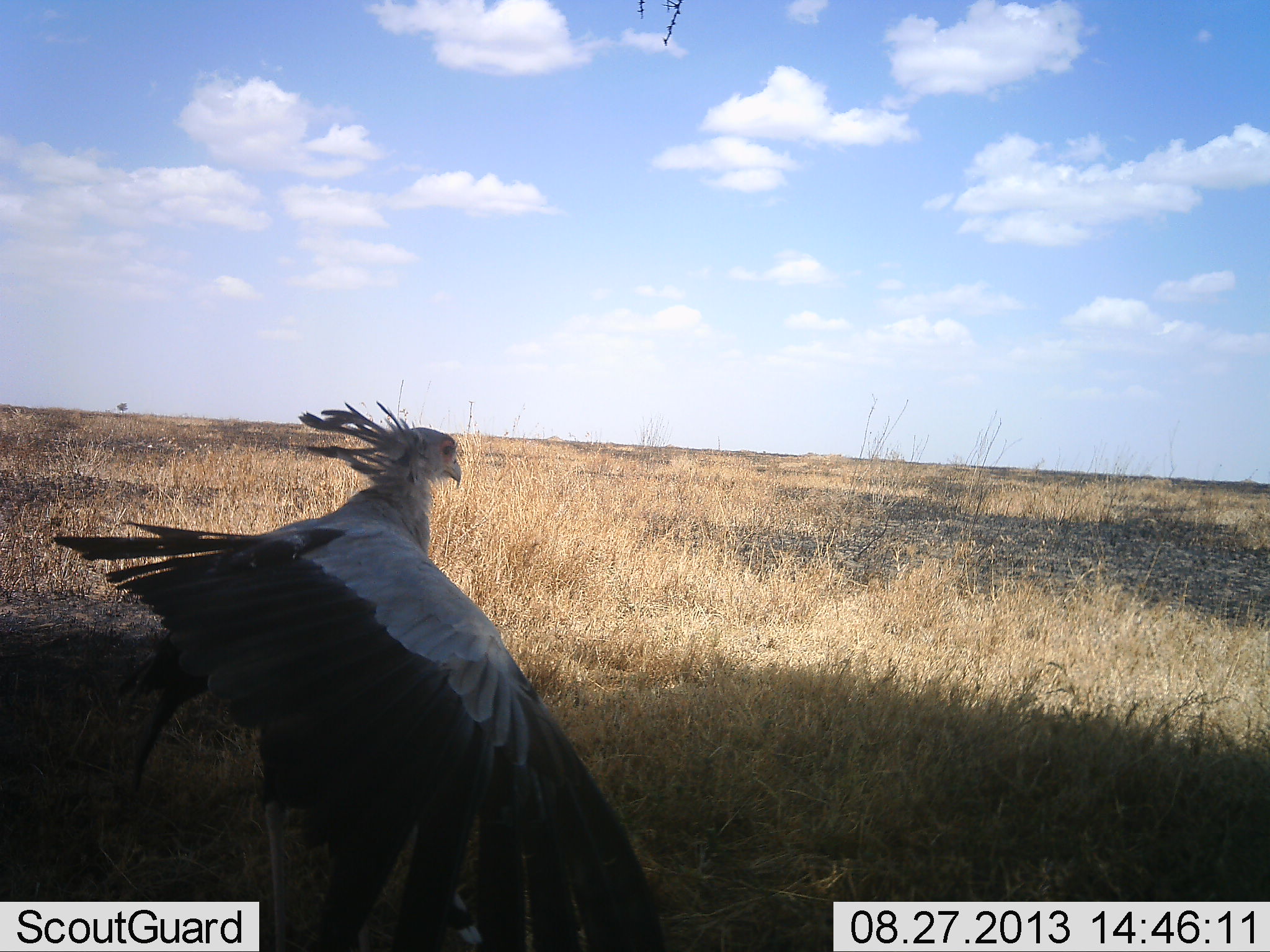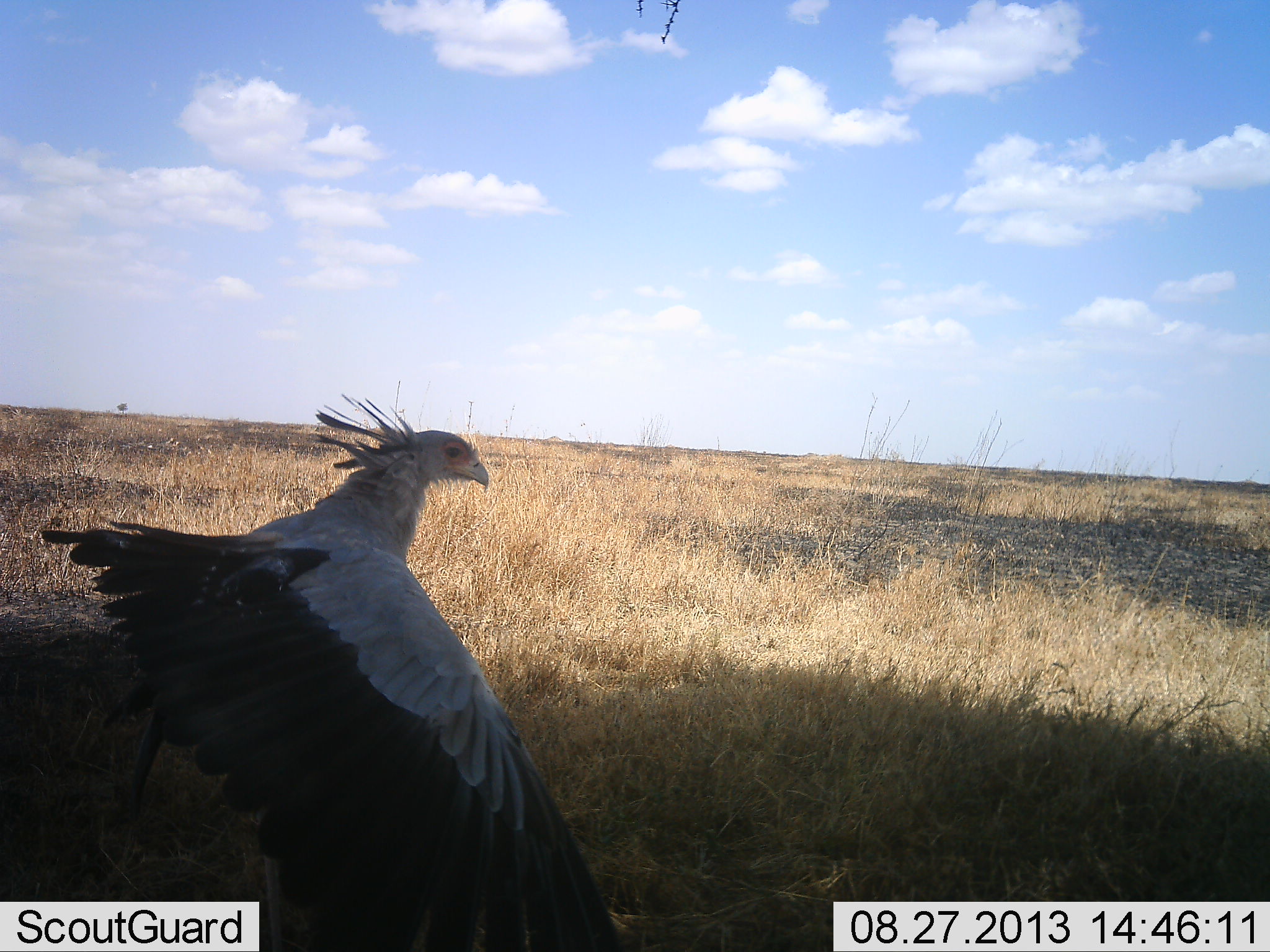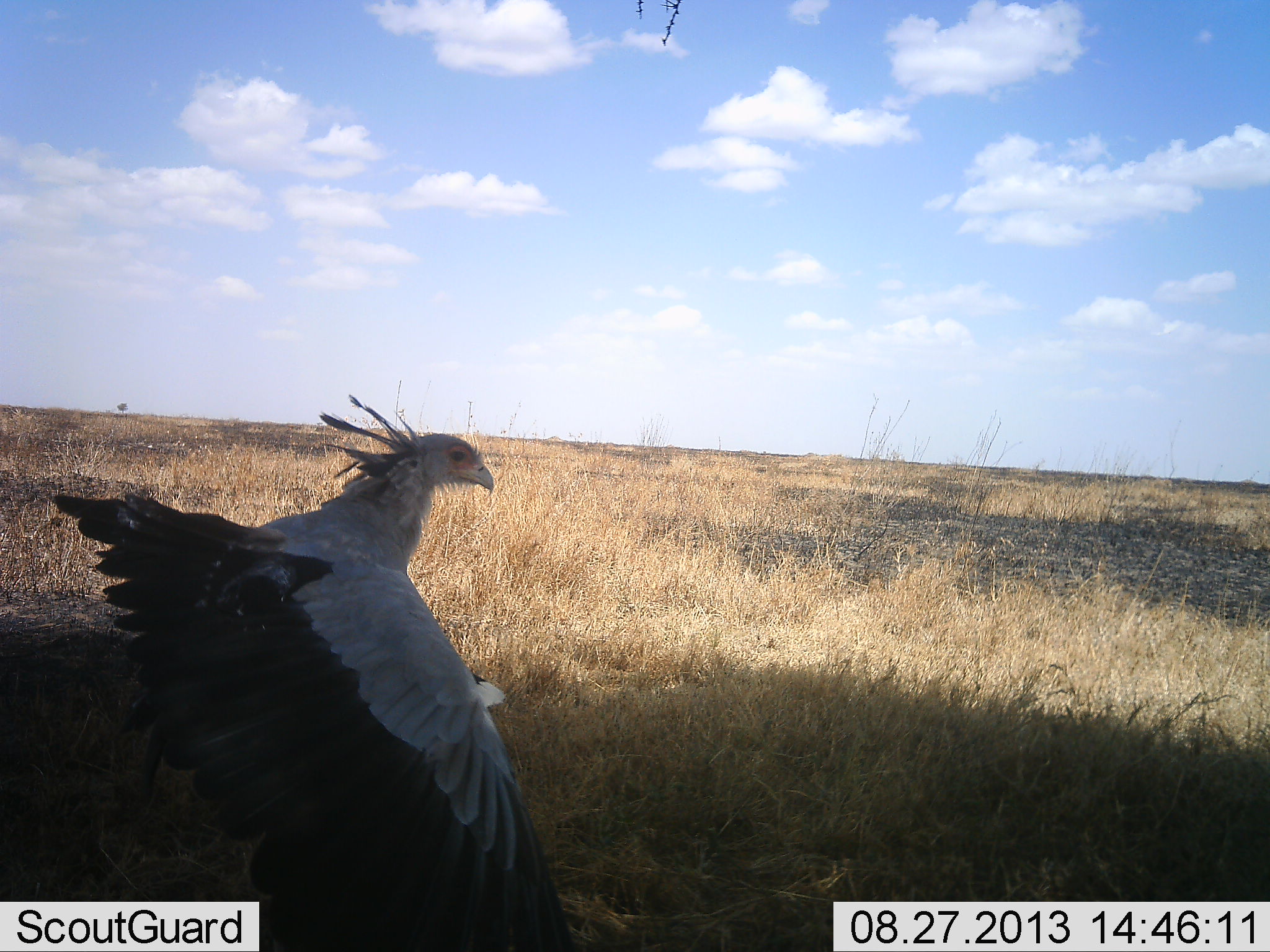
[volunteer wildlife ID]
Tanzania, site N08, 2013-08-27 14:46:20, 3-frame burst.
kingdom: Animalia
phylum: Chordata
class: Aves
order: Accipitriformes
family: Sagittariidae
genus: Sagittarius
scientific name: Sagittarius serpentarius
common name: secretary bird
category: secretarybird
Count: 1.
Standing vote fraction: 80%.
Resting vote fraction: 0%.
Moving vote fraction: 30%.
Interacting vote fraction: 0%.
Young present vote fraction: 0%.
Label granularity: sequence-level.